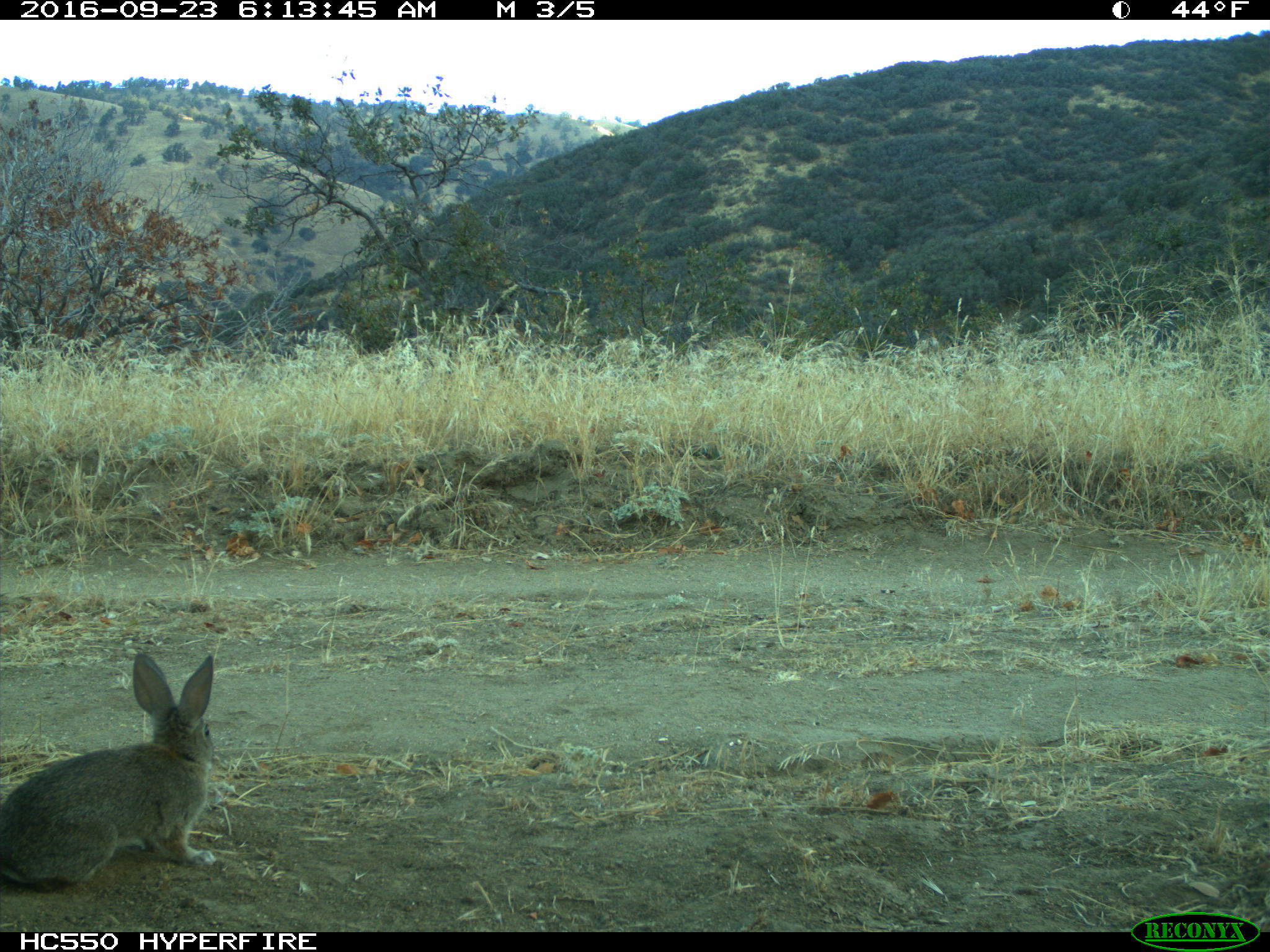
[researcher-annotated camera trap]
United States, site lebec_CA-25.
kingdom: Animalia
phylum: Chordata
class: Mammalia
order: Lagomorpha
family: Leporidae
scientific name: Leporidae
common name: rabbits and hares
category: unidentified rabbit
Unidentified rabbit (rabbits and hares) (Leporidae).